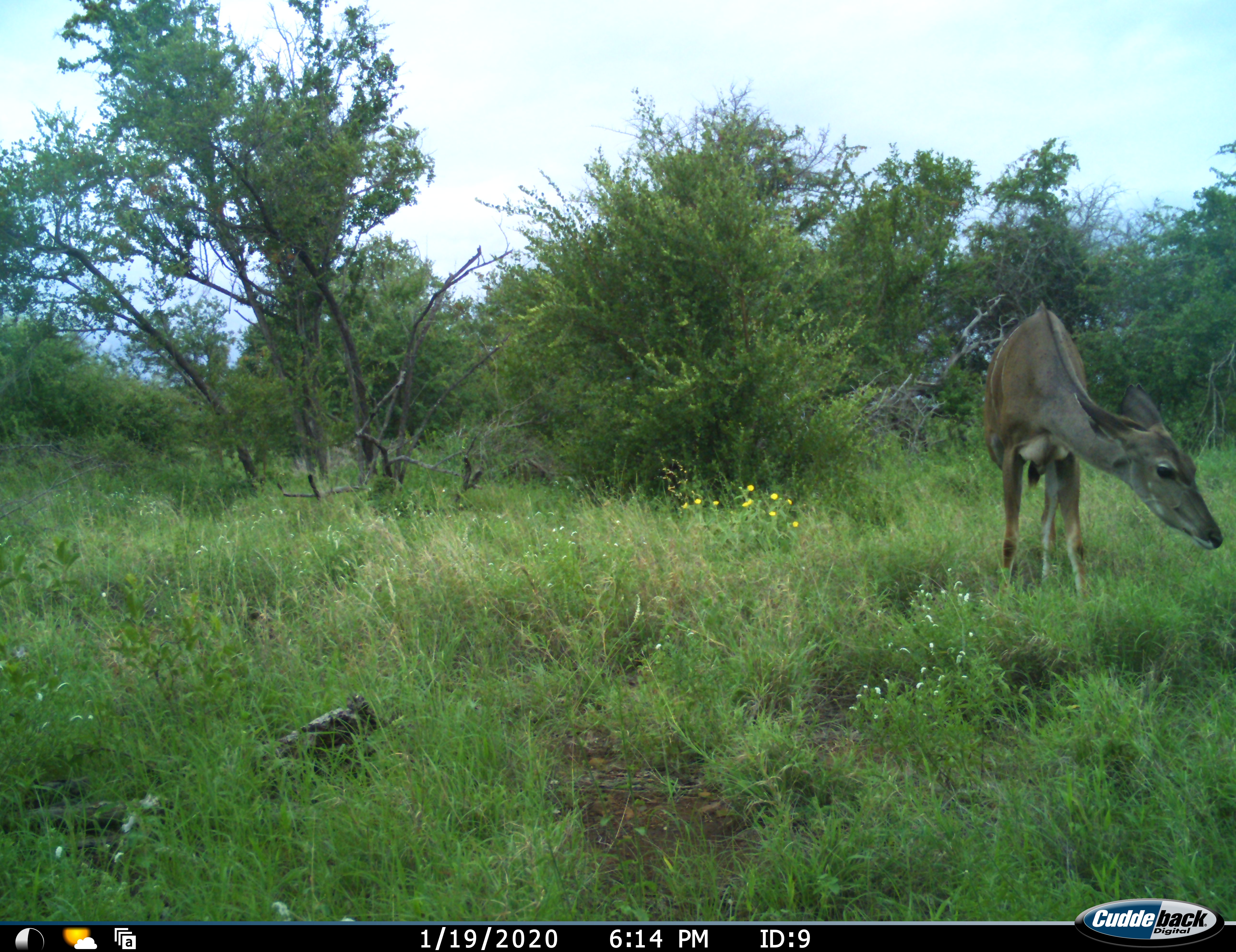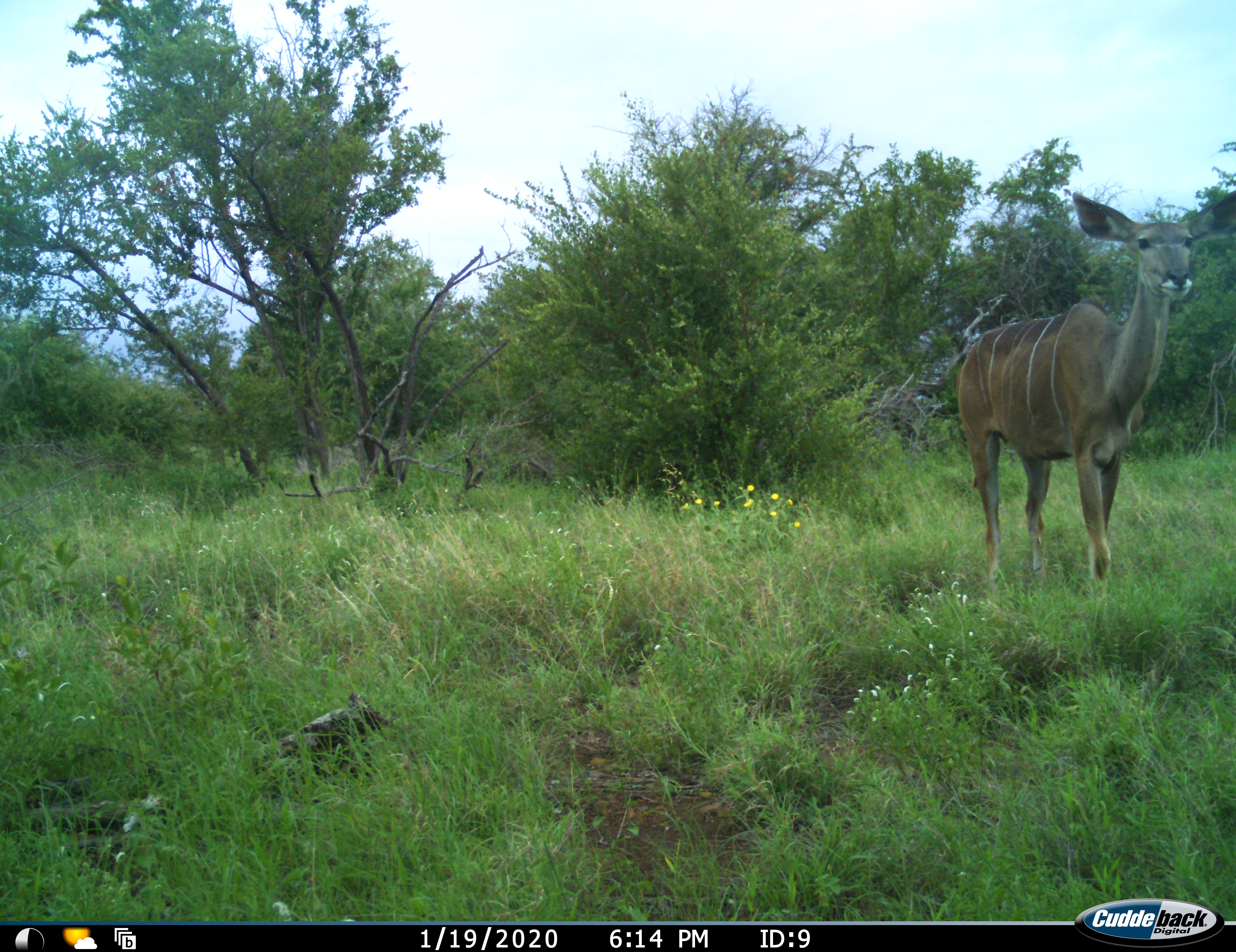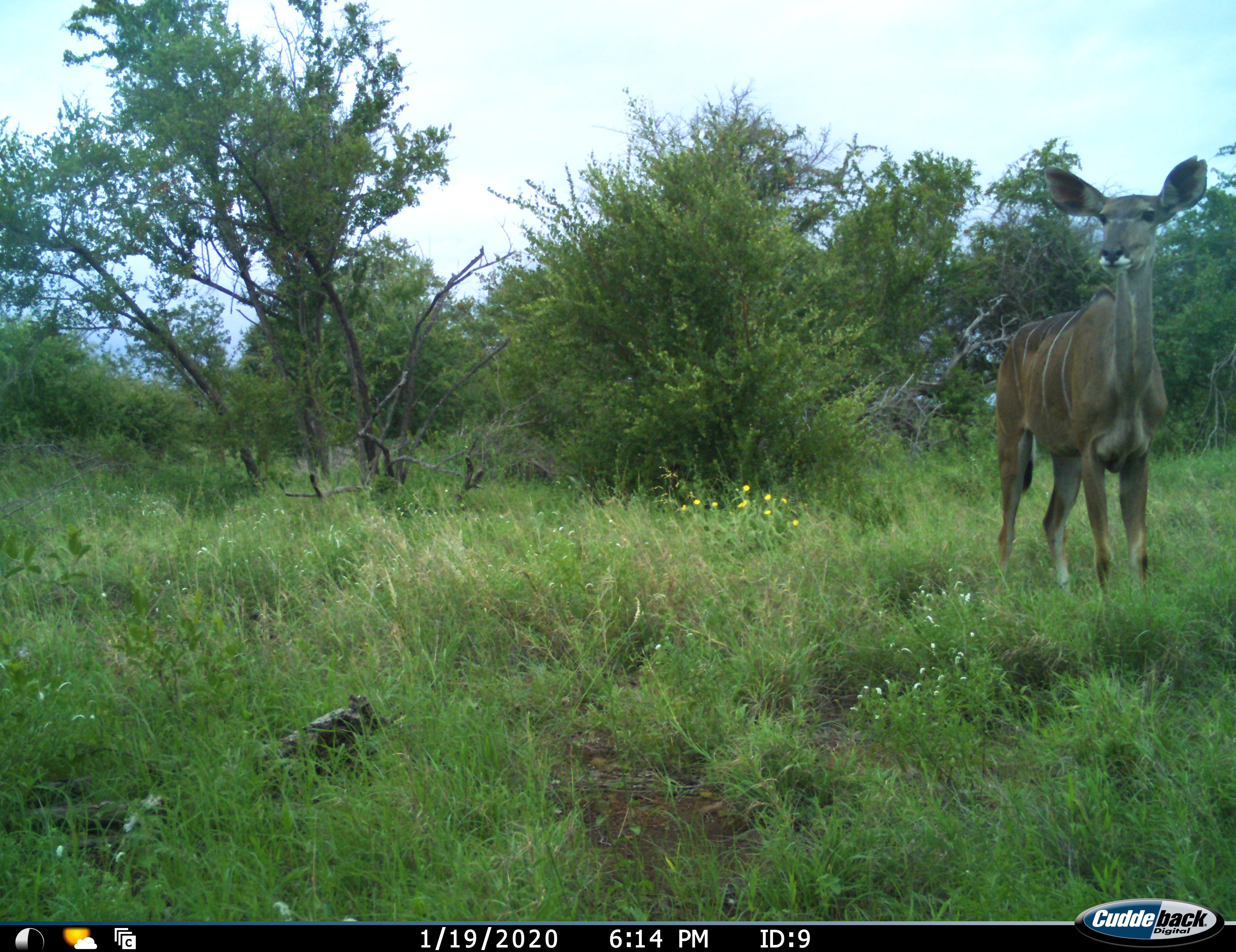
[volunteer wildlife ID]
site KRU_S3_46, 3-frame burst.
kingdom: Animalia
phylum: Chordata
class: Mammalia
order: Artiodactyla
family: Bovidae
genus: Tragelaphus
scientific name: Tragelaphus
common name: kudu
Kudu (Tragelaphus), count 1. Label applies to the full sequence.